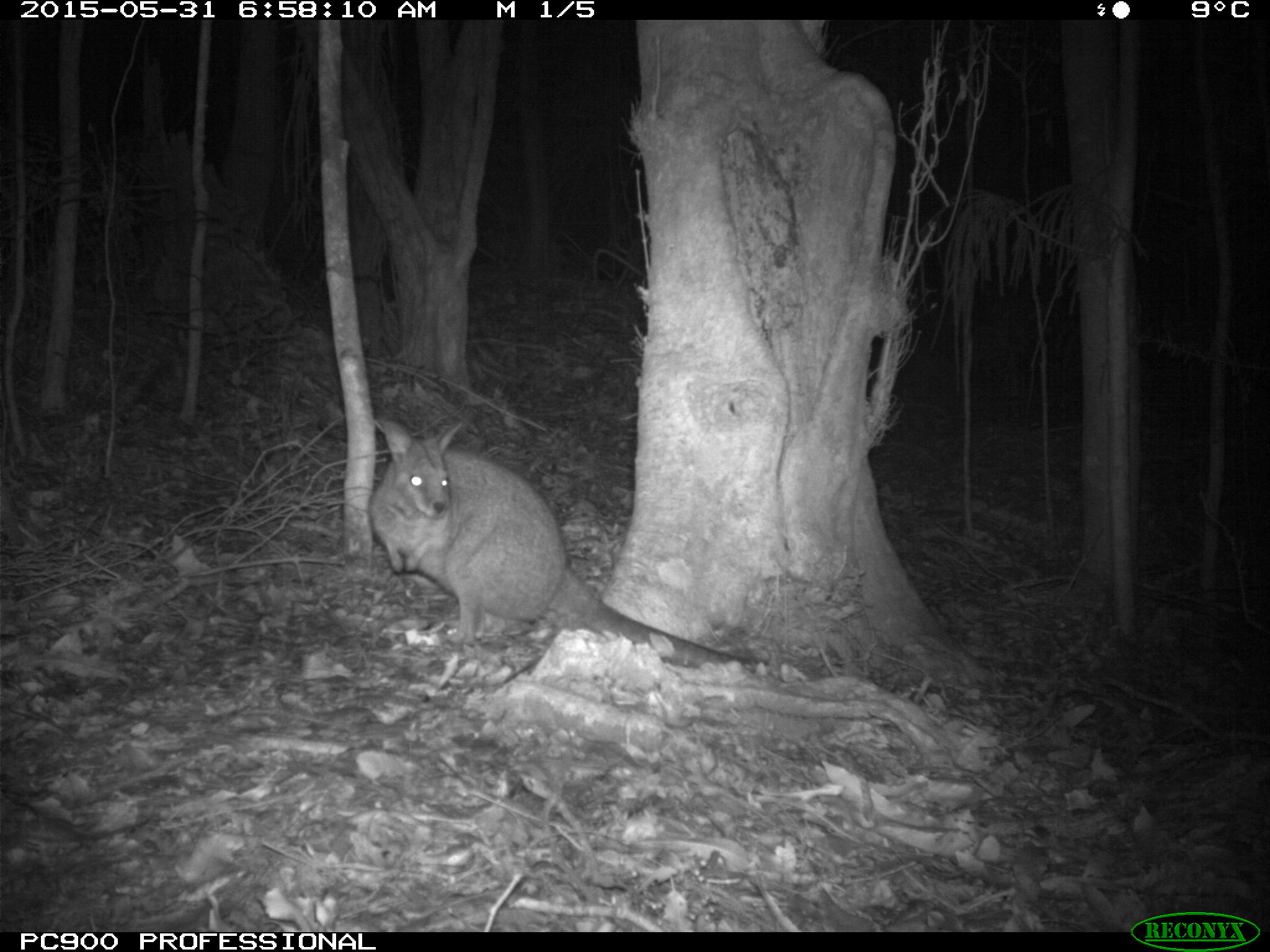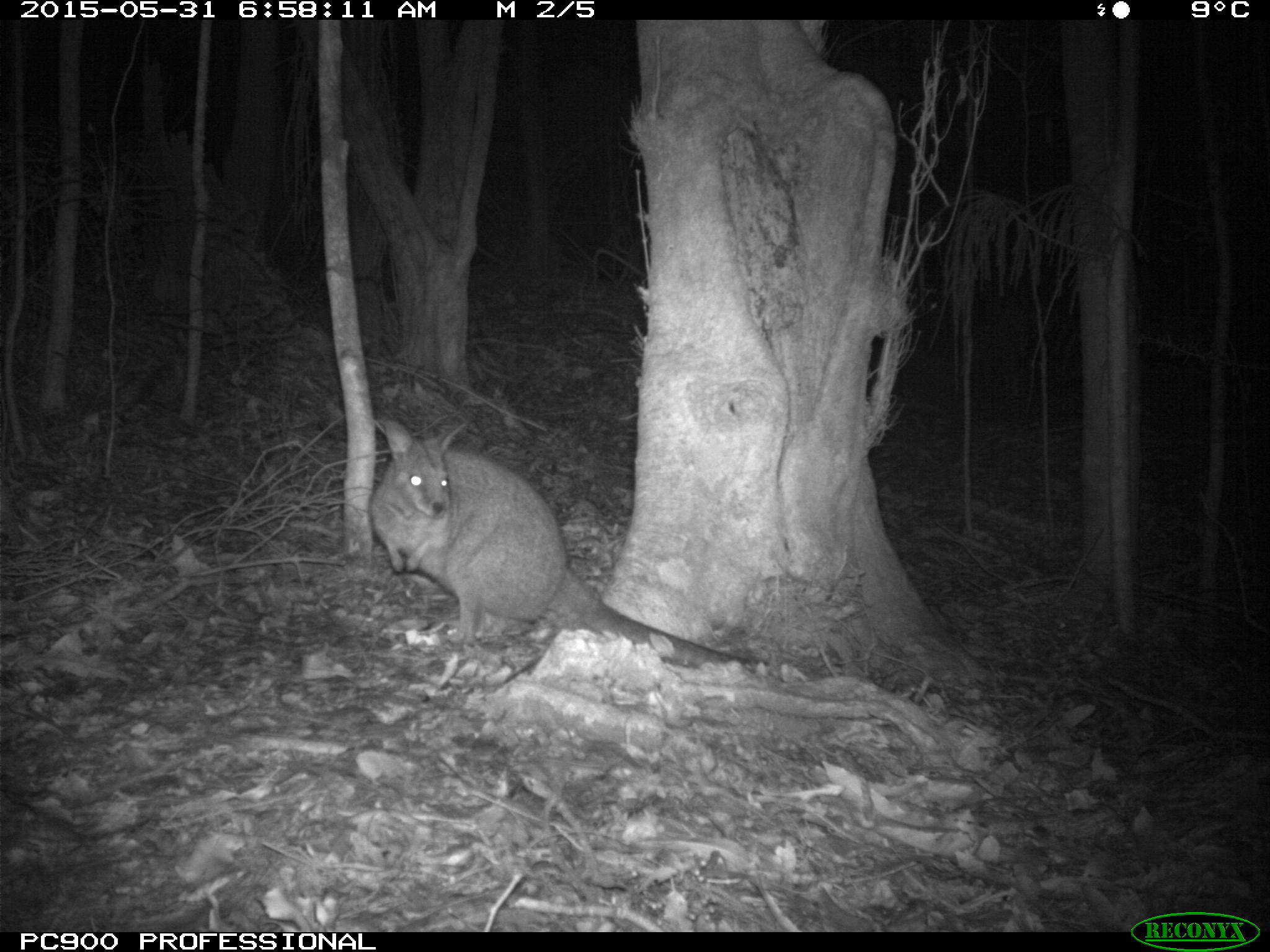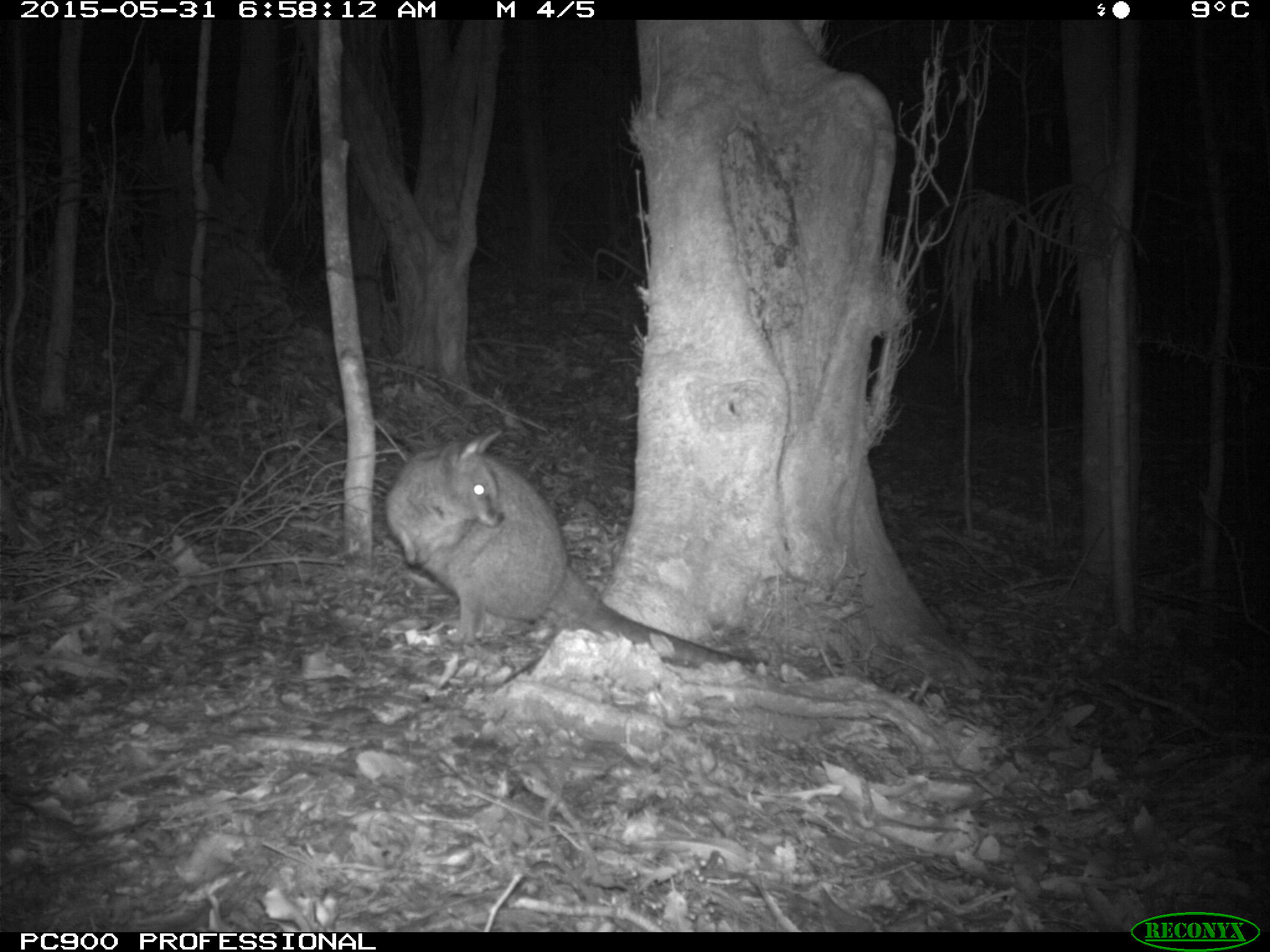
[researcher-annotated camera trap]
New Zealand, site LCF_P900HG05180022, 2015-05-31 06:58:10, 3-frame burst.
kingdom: Animalia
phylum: Chordata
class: Mammalia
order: Diprotodontia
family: Macropodidae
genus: Notamacropus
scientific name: Notamacropus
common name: wallaby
Wallaby (Notamacropus).